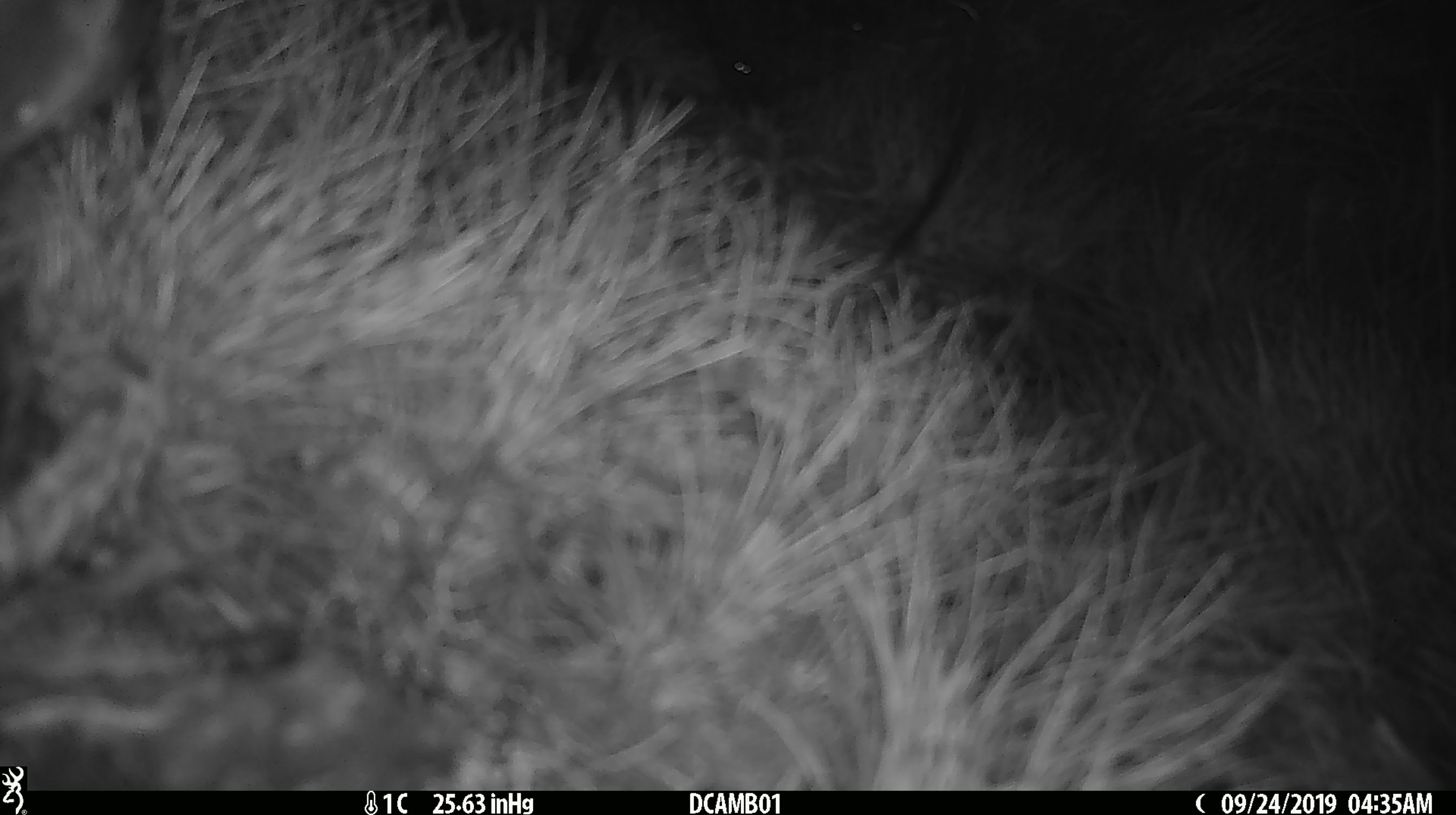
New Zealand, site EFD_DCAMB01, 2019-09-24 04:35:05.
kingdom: Animalia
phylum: Chordata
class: Mammalia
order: Rodentia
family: Muridae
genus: Mus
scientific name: Mus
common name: mouse